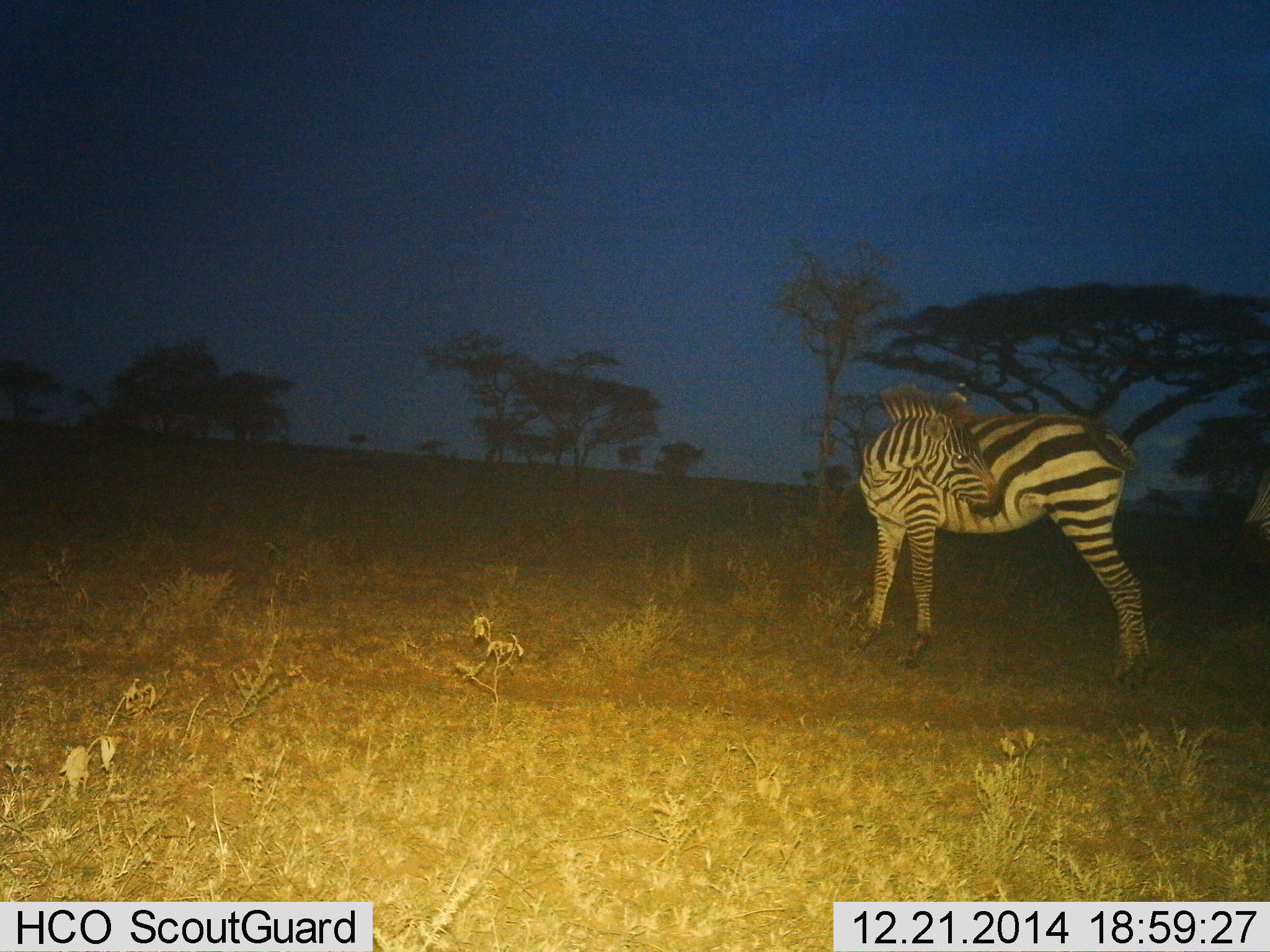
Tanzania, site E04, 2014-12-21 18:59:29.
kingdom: Animalia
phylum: Chordata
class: Mammalia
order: Perissodactyla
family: Equidae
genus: Equus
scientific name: Equus quagga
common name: plains zebra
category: zebra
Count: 1.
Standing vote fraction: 100%.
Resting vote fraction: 0%.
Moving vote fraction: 0%.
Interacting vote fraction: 10%.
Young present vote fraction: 0%.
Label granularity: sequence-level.